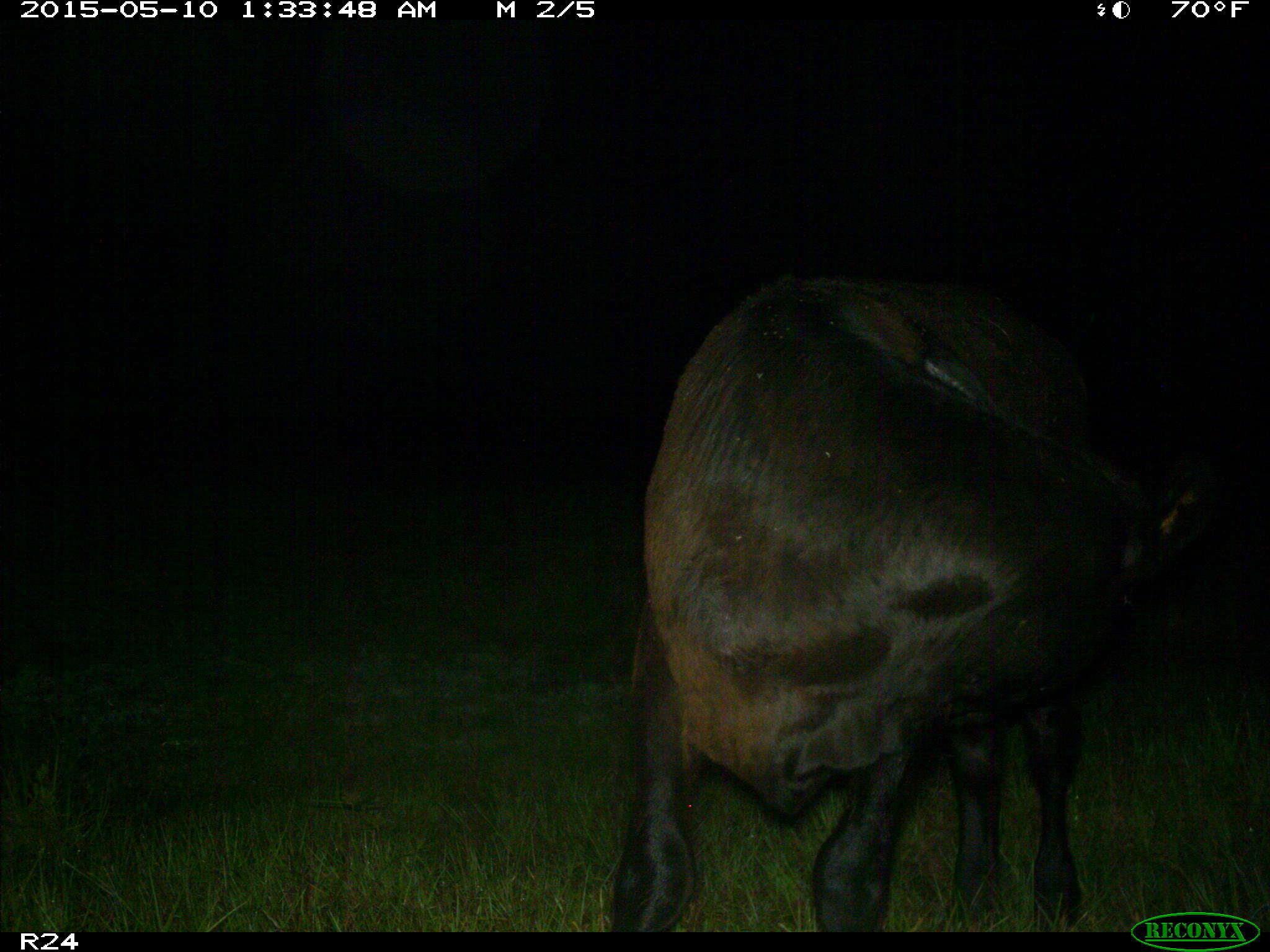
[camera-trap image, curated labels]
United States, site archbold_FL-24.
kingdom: Animalia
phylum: Chordata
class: Mammalia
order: Artiodactyla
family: Bovidae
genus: Bos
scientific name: Bos taurus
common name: domestic cow